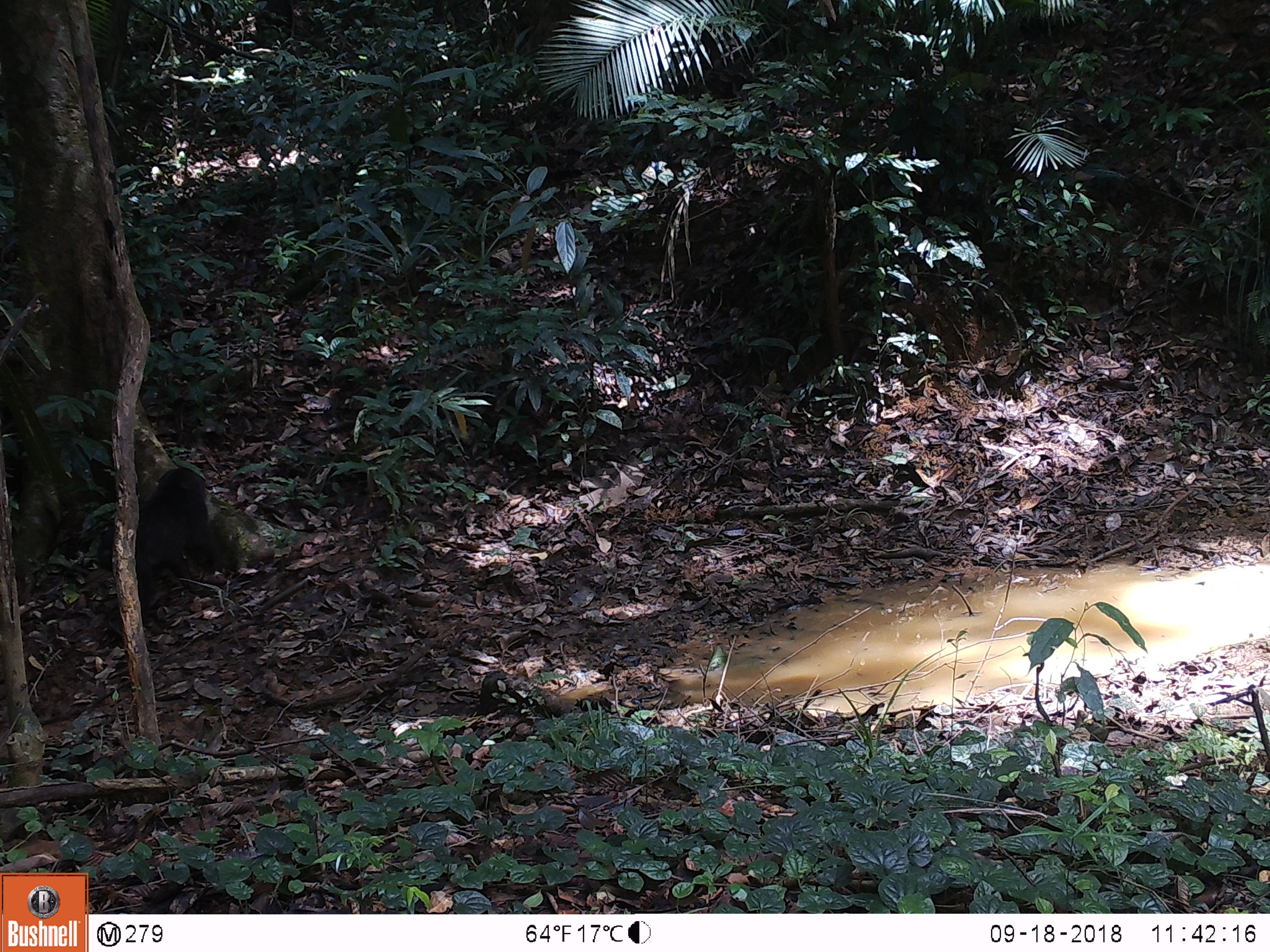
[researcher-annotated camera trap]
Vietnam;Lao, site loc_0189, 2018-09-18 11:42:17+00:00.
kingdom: Animalia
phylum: Chordata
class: Mammalia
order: Primates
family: Cercopithecidae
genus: Macaca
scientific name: Macaca arctoides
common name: stump-tailed macaque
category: stump tailed macaque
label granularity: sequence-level